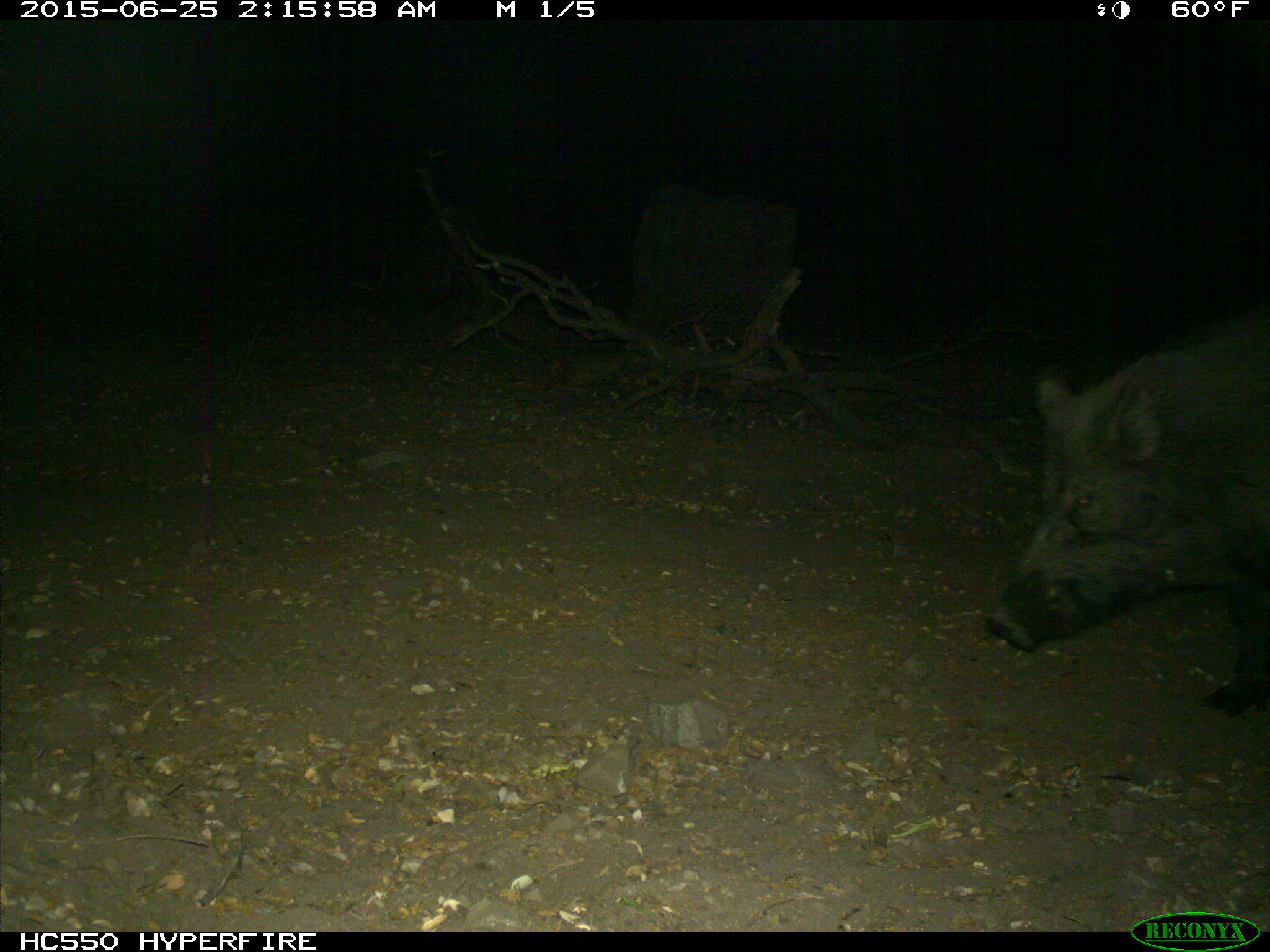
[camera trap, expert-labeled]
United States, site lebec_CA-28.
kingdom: Animalia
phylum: Chordata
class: Mammalia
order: Artiodactyla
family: Suidae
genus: Sus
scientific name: Sus scrofa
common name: wild boar